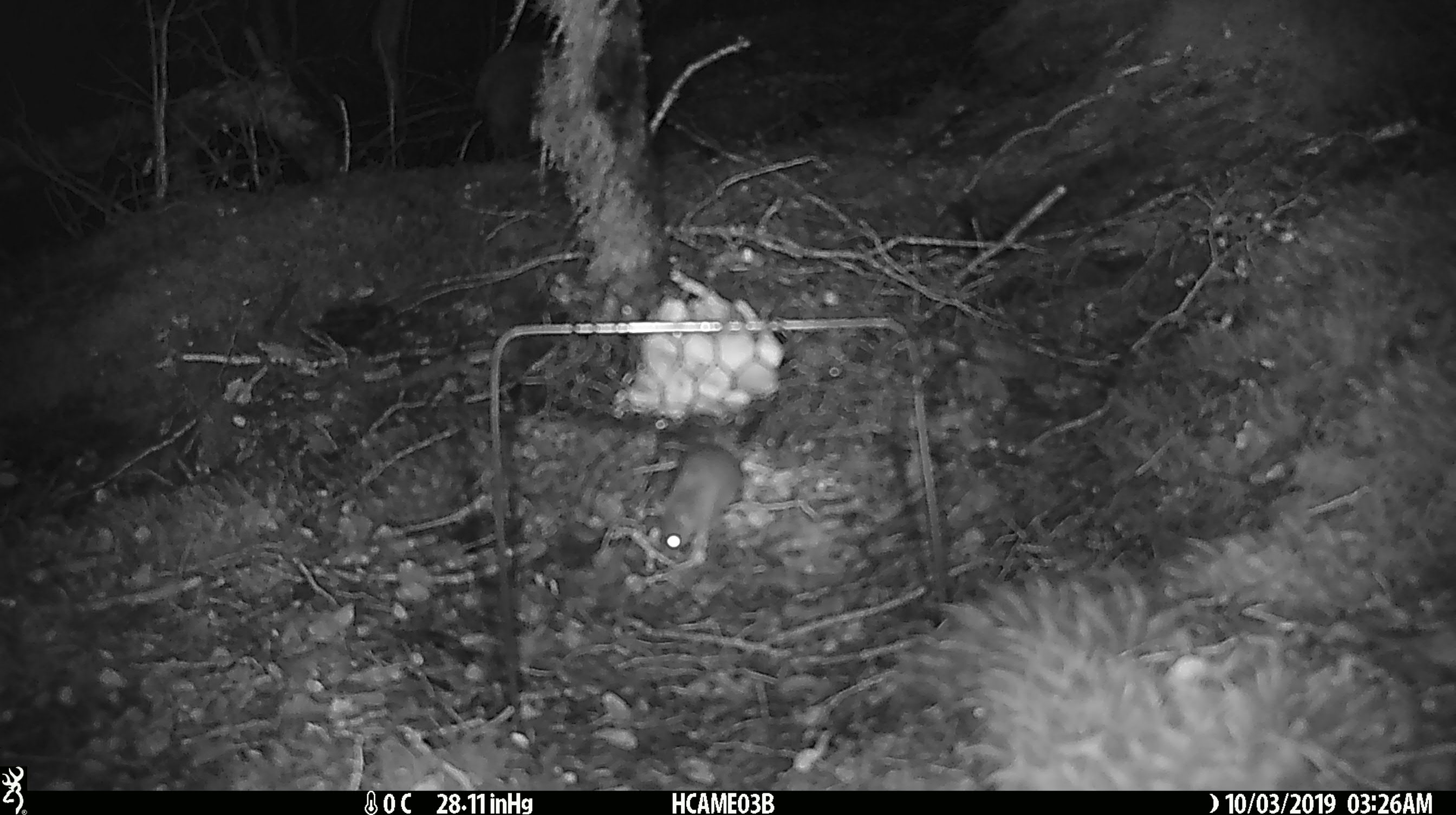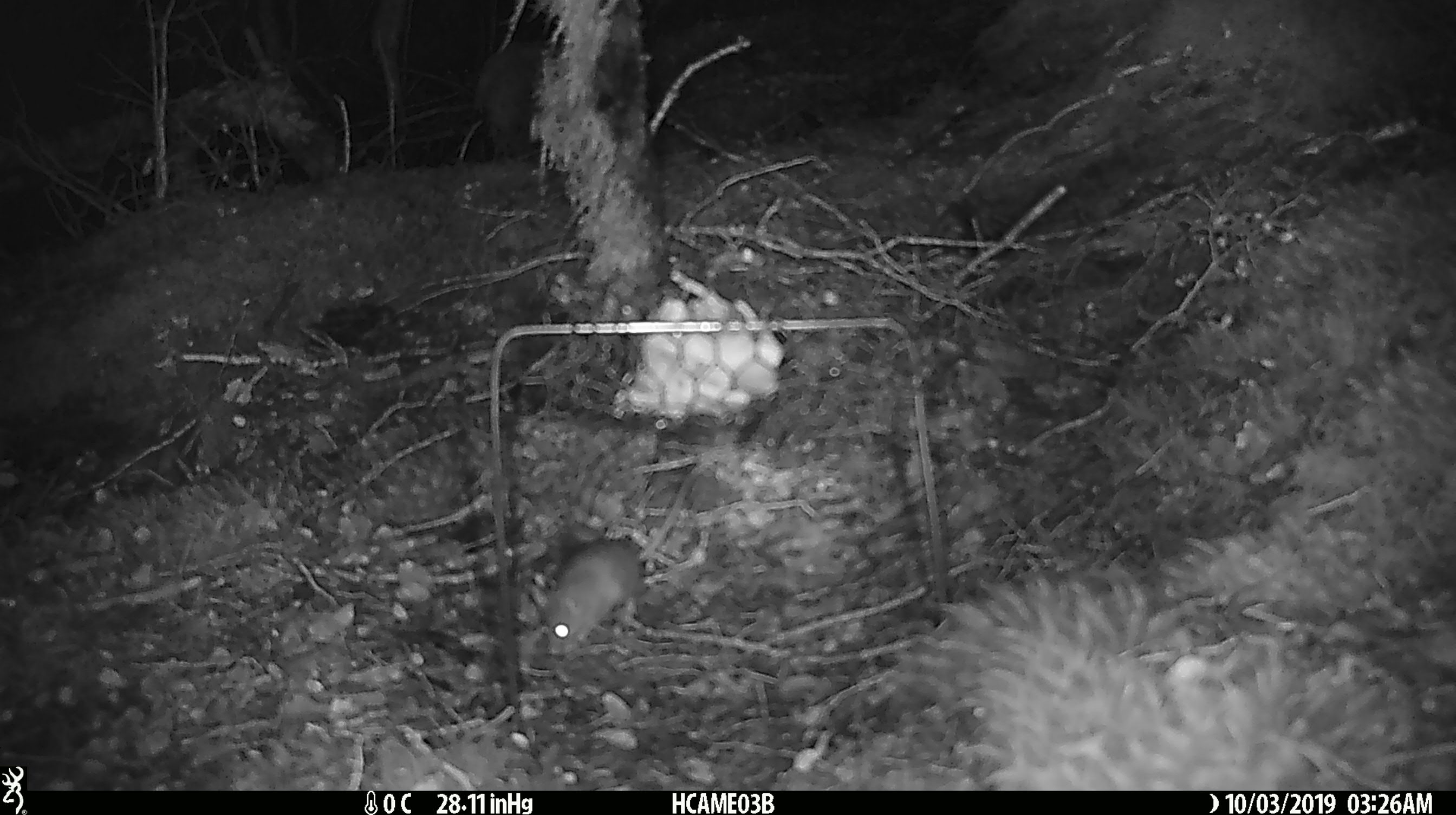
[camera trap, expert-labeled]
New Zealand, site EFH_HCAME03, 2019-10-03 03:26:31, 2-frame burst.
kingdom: Animalia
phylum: Chordata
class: Mammalia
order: Rodentia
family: Muridae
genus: Mus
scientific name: Mus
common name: mouse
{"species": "mouse (Mus)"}